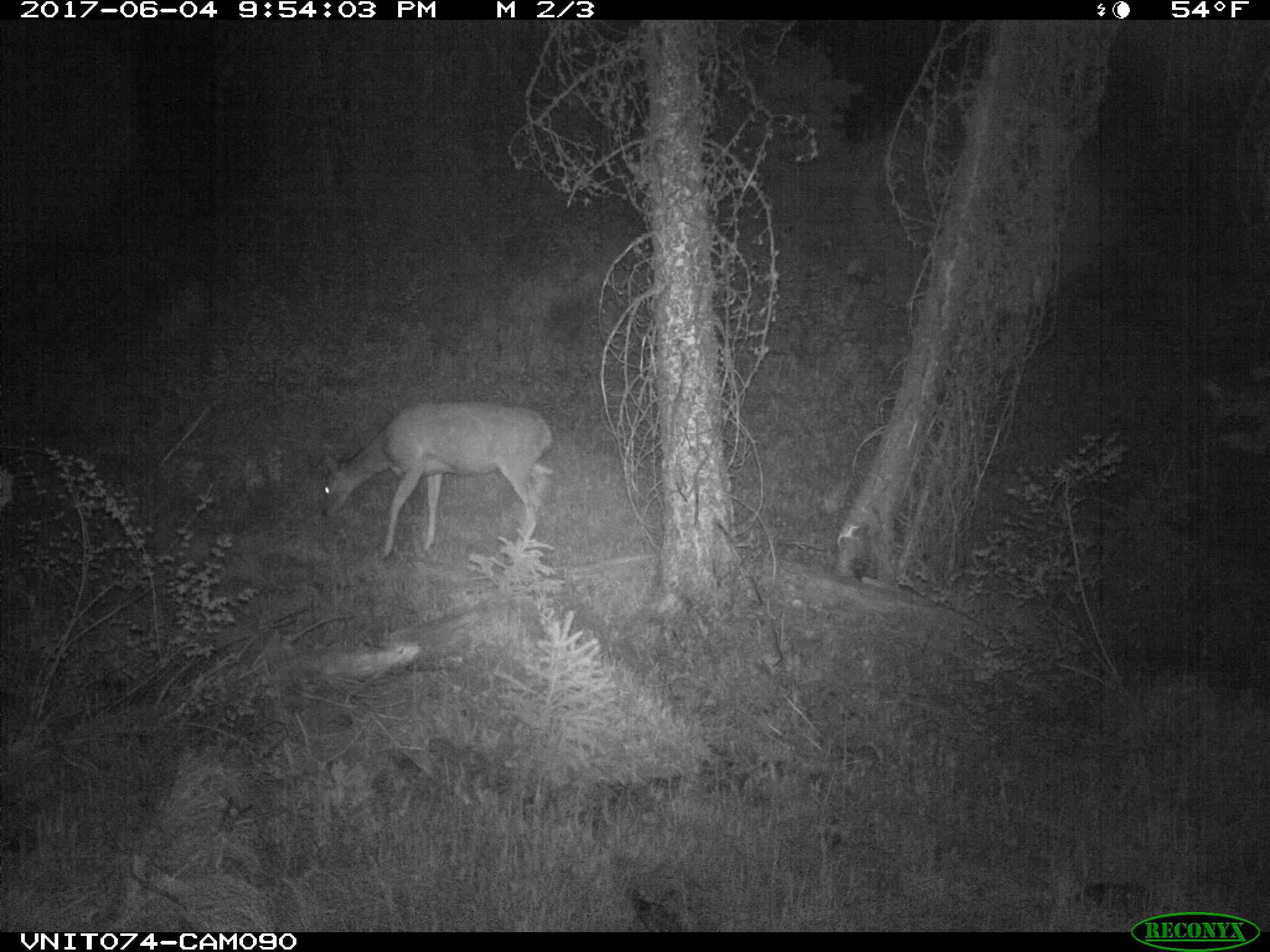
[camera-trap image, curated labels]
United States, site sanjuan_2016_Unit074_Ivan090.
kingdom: Animalia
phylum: Chordata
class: Mammalia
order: Artiodactyla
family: Cervidae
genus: Odocoileus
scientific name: Odocoileus hemionus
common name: mule deer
Odocoileus hemionus (mule deer).